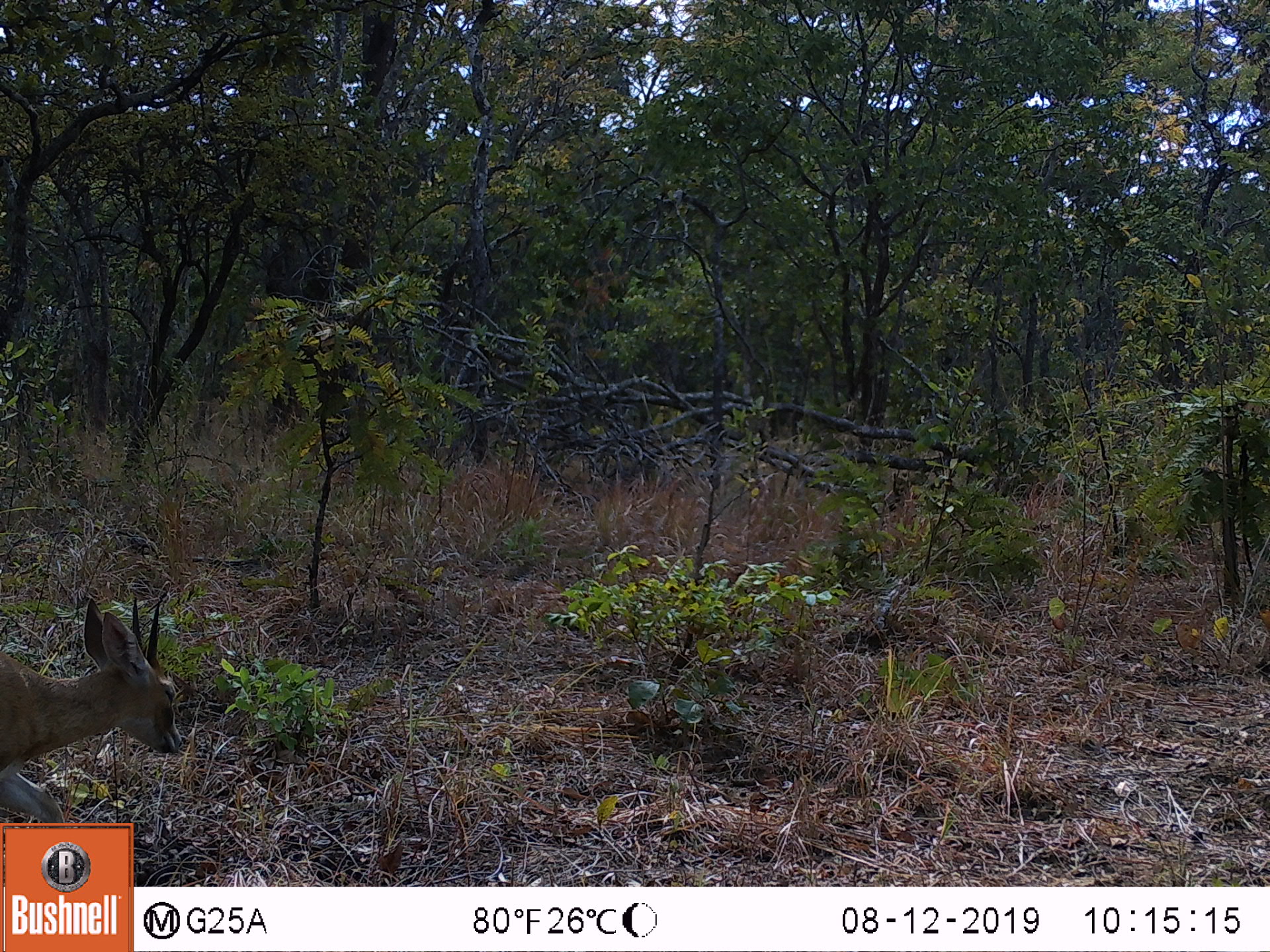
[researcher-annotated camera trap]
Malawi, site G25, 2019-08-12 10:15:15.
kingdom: Animalia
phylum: Chordata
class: Mammalia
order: Artiodactyla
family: Bovidae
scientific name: Antilopinae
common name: small antelope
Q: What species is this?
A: Small antelope (Antilopinae).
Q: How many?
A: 1.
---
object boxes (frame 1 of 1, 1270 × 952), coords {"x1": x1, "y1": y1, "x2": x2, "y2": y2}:
small antelope: {"x1": 1, "y1": 589, "x2": 186, "y2": 819}